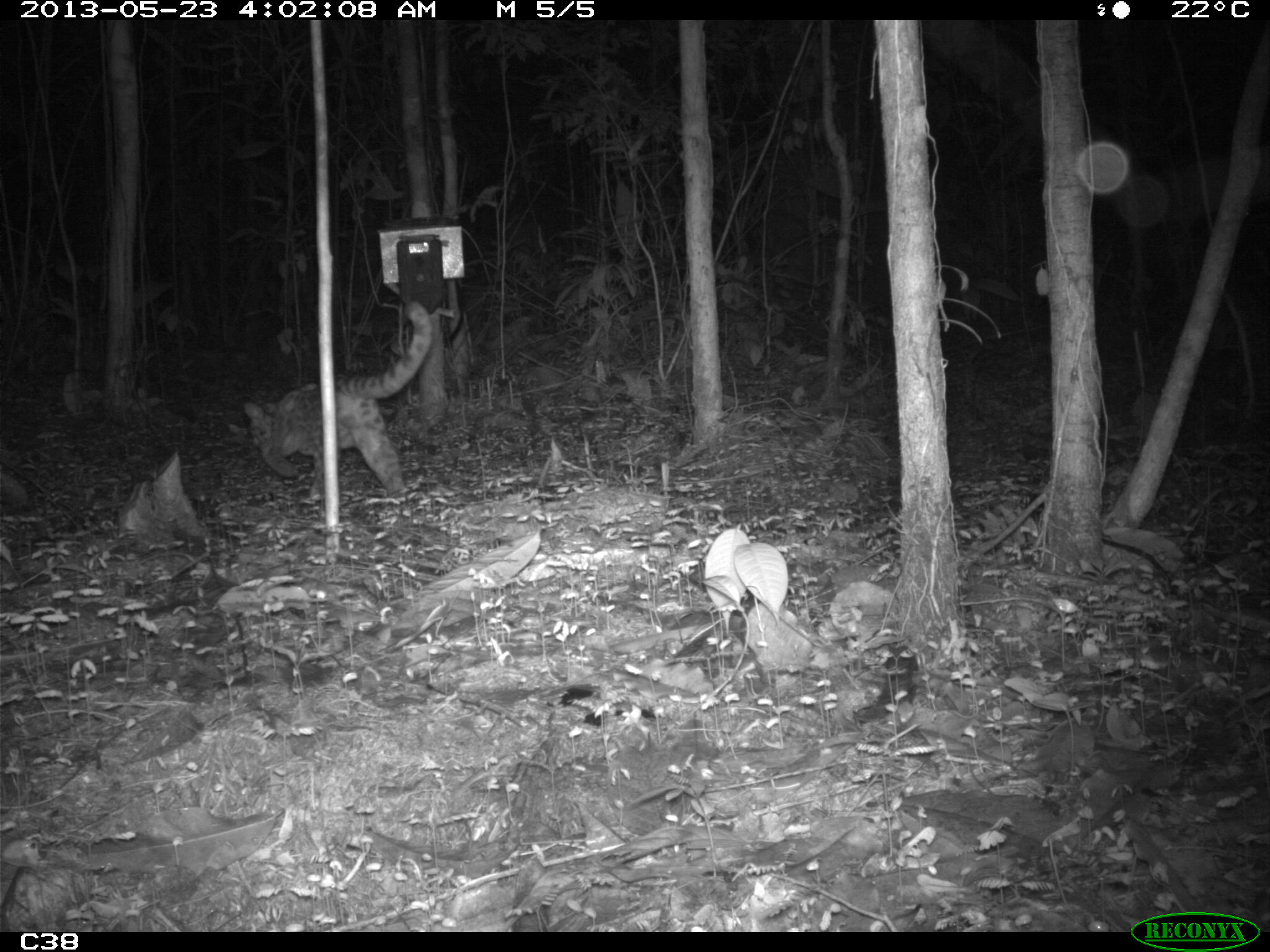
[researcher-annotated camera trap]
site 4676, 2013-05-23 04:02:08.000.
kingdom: Animalia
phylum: Chordata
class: Mammalia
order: Carnivora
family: Felidae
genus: Leopardus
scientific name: Leopardus wiedii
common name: margay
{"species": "Leopardus wiedii (margay)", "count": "1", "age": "adult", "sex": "male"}